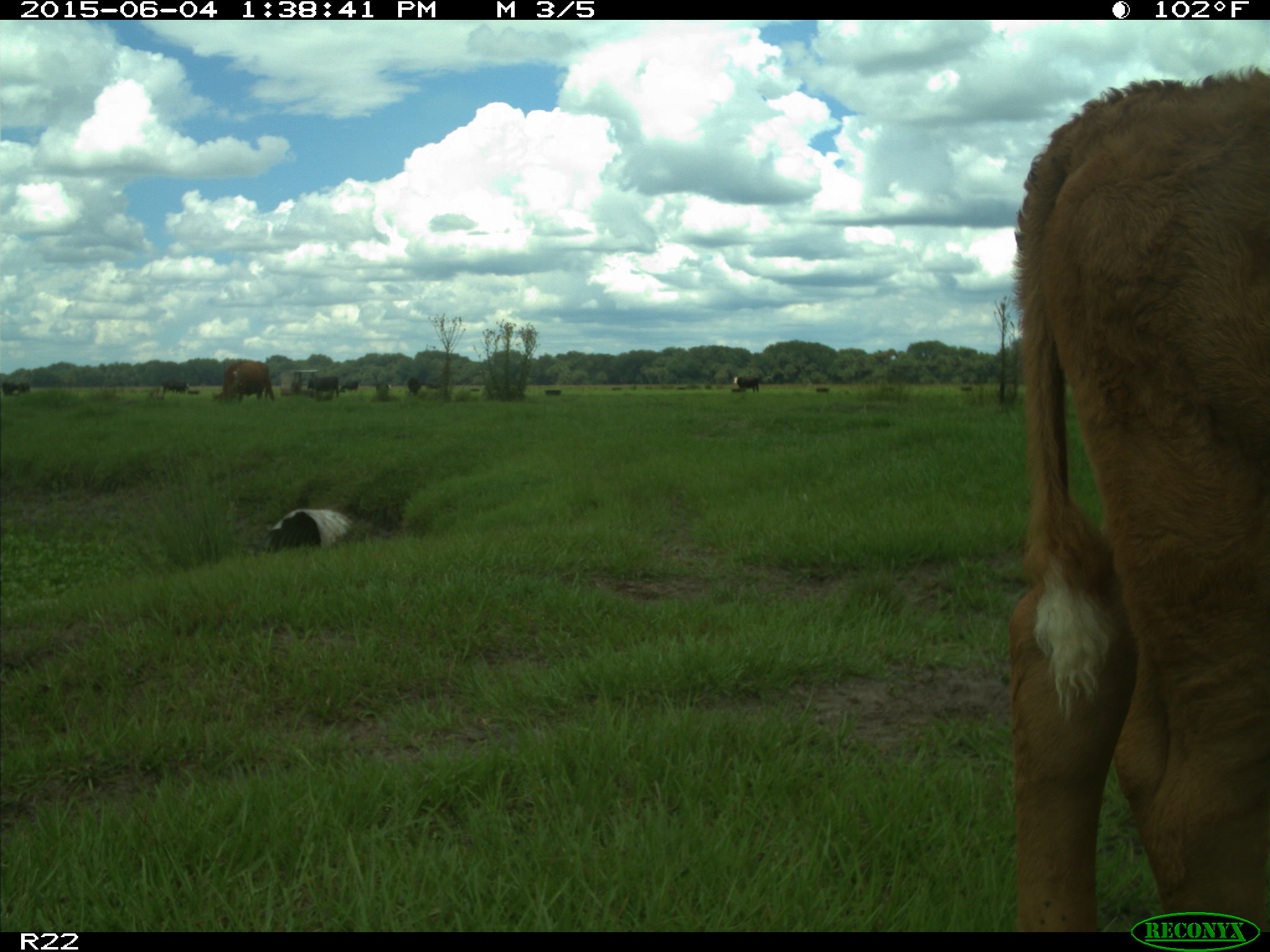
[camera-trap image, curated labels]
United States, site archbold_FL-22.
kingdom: Animalia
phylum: Chordata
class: Mammalia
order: Artiodactyla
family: Bovidae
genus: Bos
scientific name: Bos taurus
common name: domestic cow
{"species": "Bos taurus (domestic cow)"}